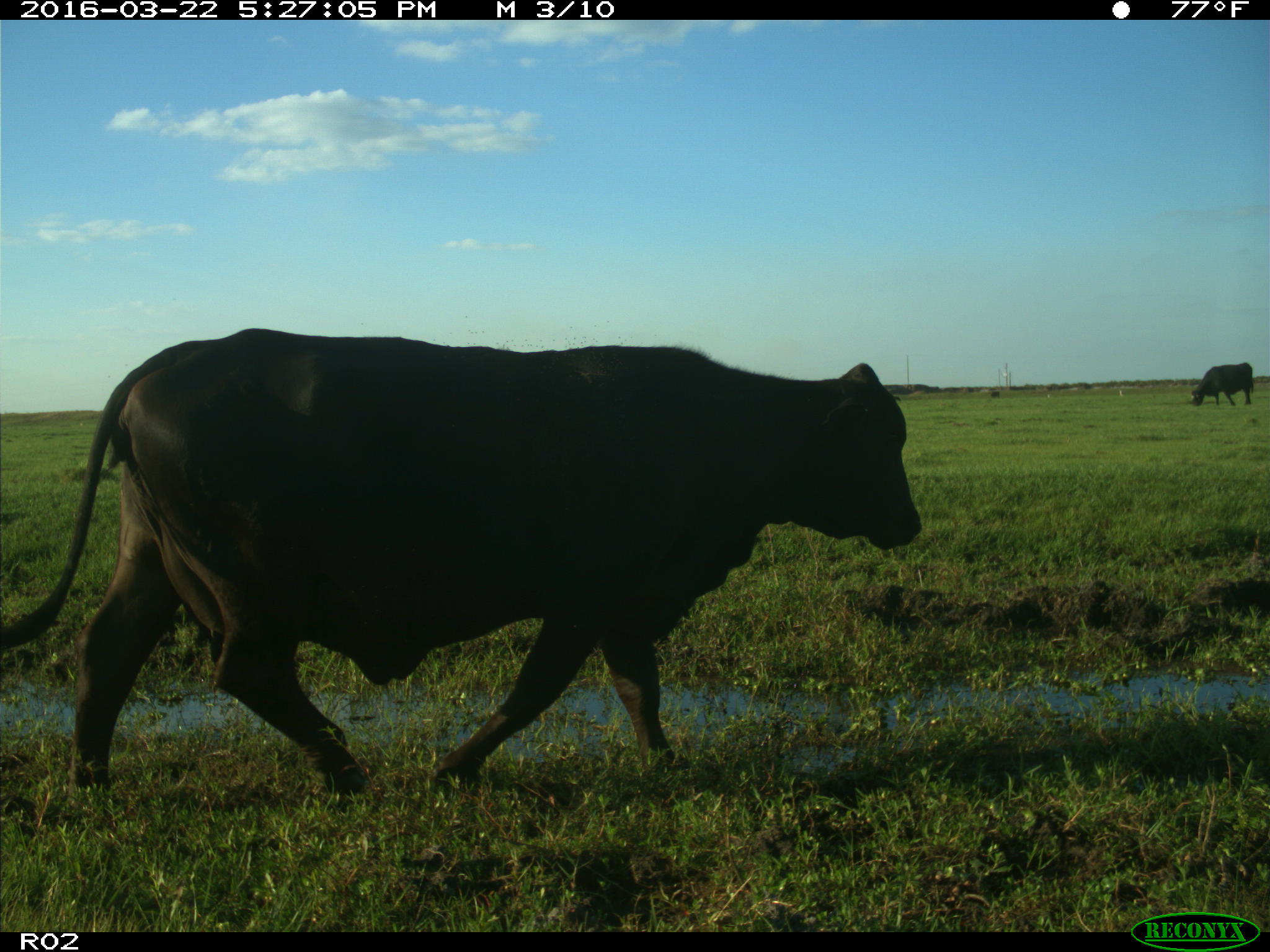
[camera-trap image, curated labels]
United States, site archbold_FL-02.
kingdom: Animalia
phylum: Chordata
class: Mammalia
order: Artiodactyla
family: Bovidae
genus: Bos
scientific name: Bos taurus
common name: domestic cow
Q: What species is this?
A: Bos taurus (domestic cow).